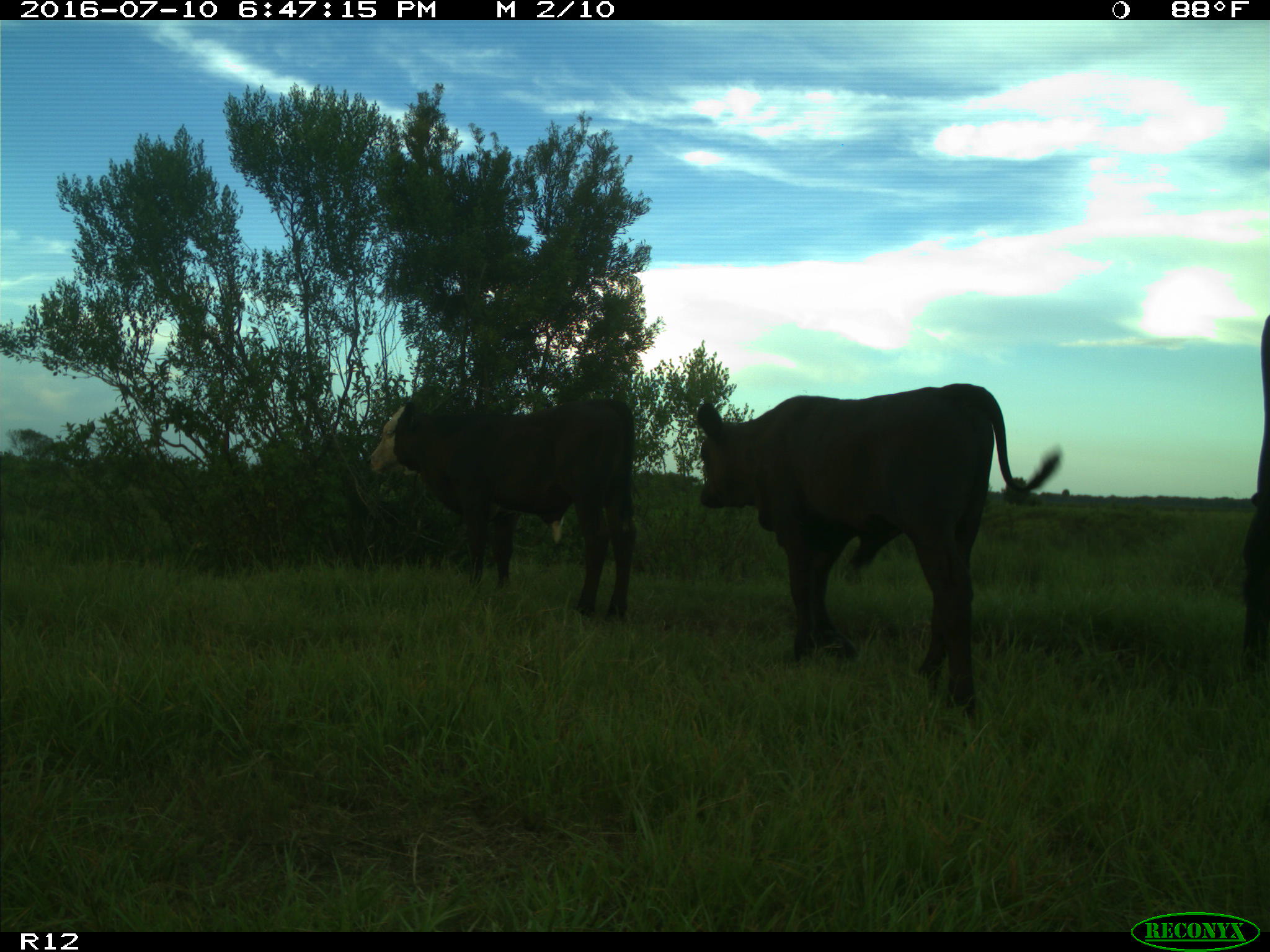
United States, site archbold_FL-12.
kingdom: Animalia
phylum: Chordata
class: Mammalia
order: Artiodactyla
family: Bovidae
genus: Bos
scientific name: Bos taurus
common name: domestic cow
Bos taurus (domestic cow).